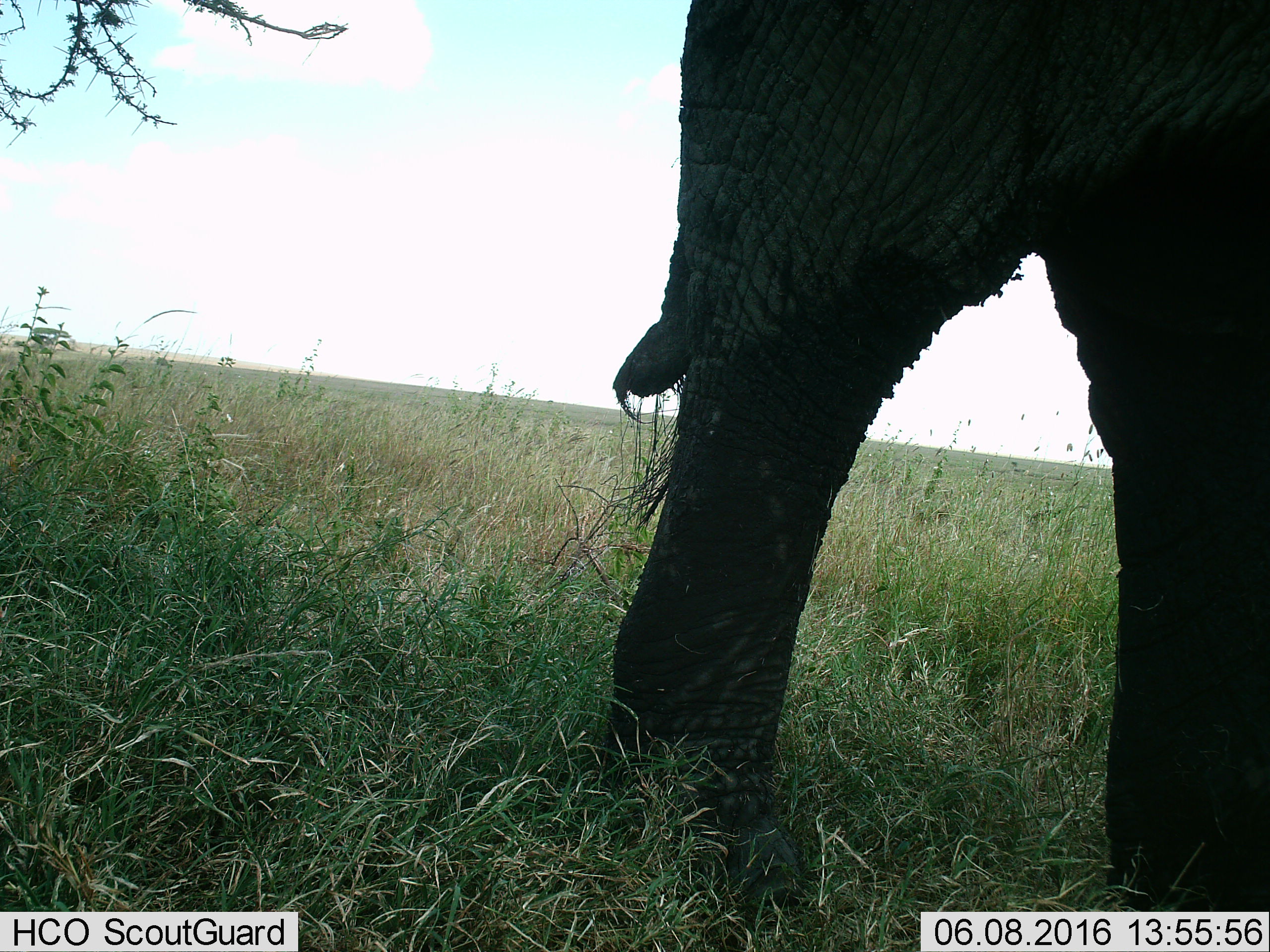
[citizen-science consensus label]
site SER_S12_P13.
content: unidentified animal